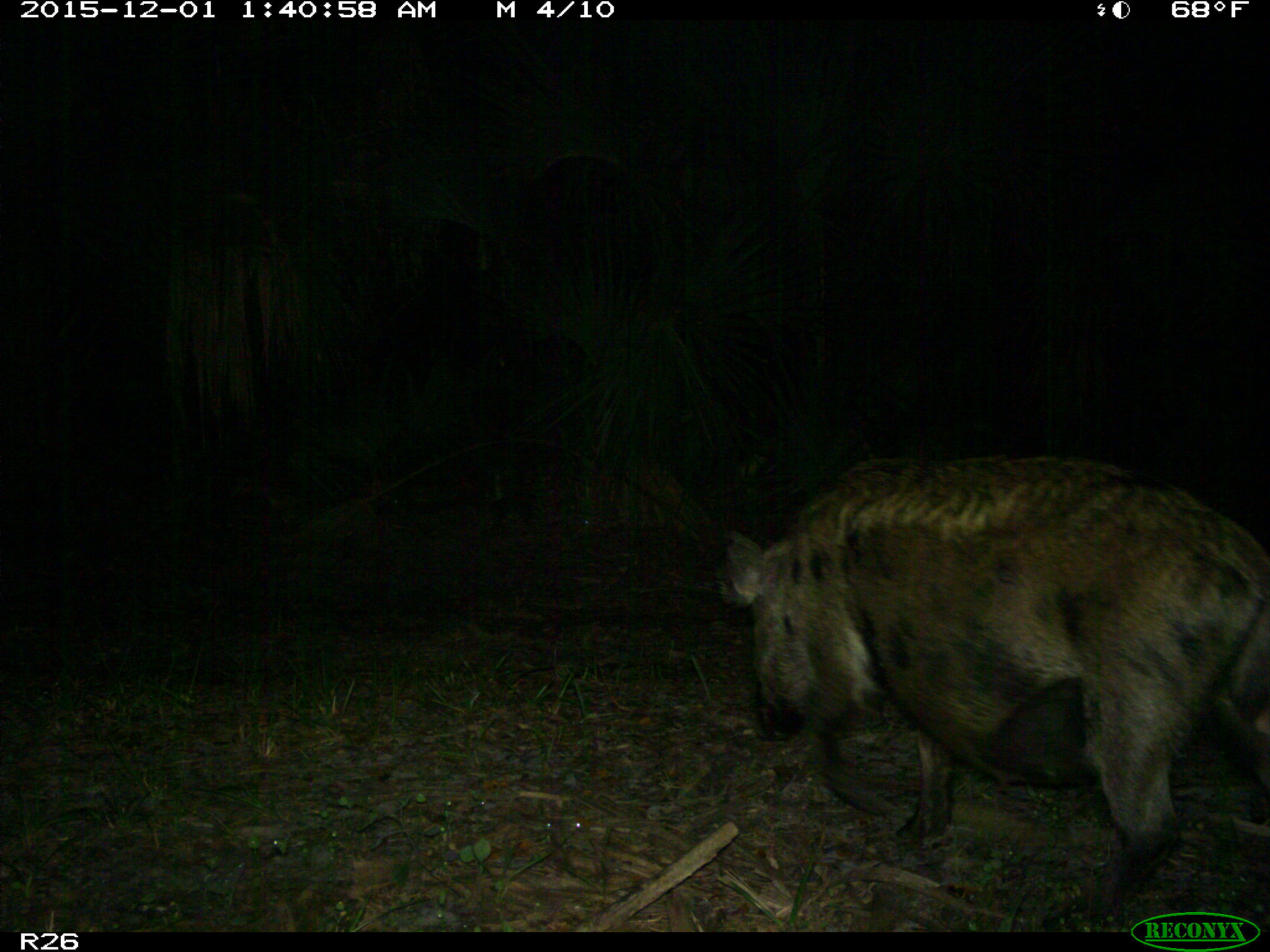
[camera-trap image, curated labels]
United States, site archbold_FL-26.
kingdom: Animalia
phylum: Chordata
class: Mammalia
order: Artiodactyla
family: Suidae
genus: Sus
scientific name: Sus scrofa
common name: wild boar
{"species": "Sus scrofa (wild boar)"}